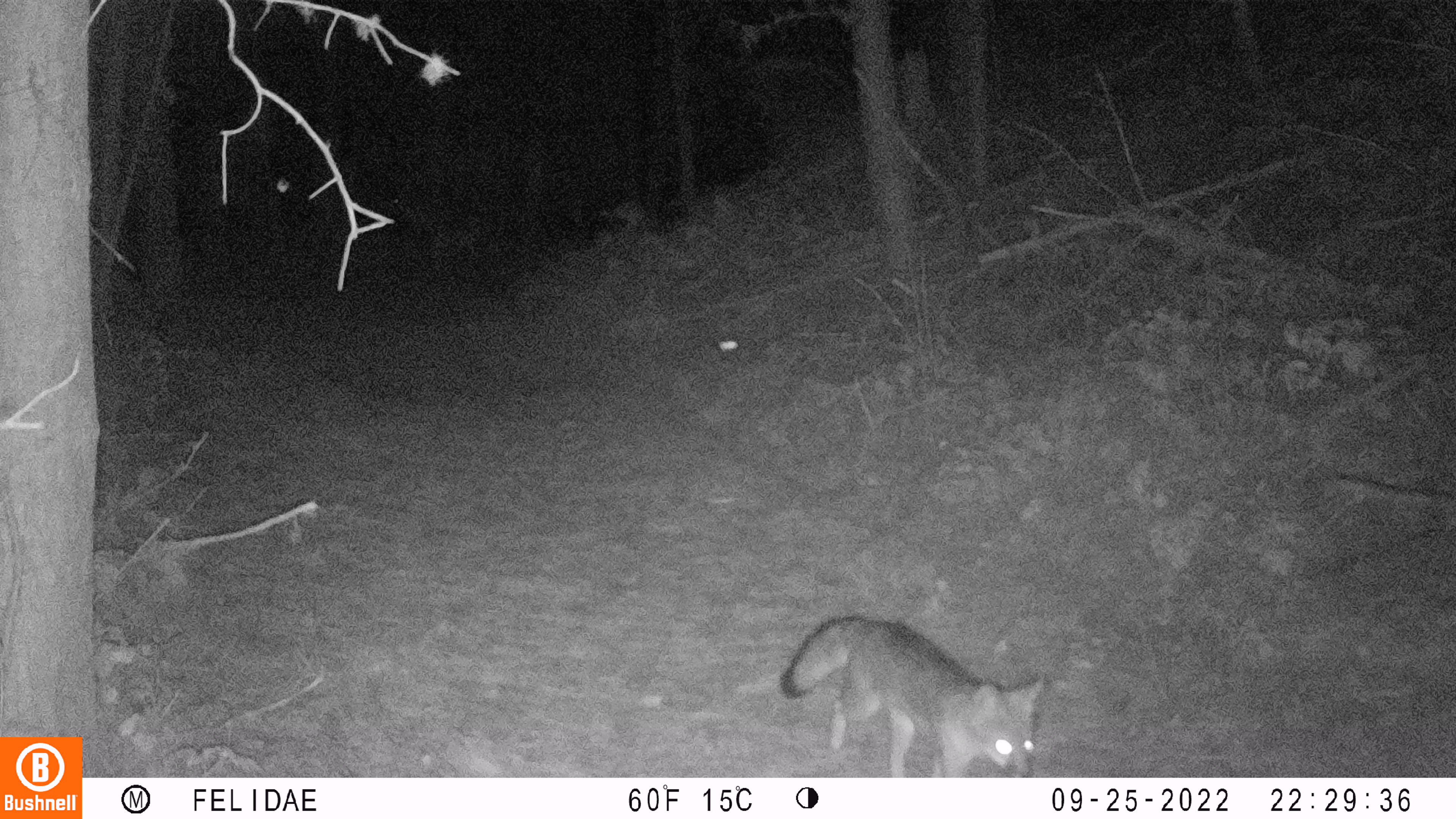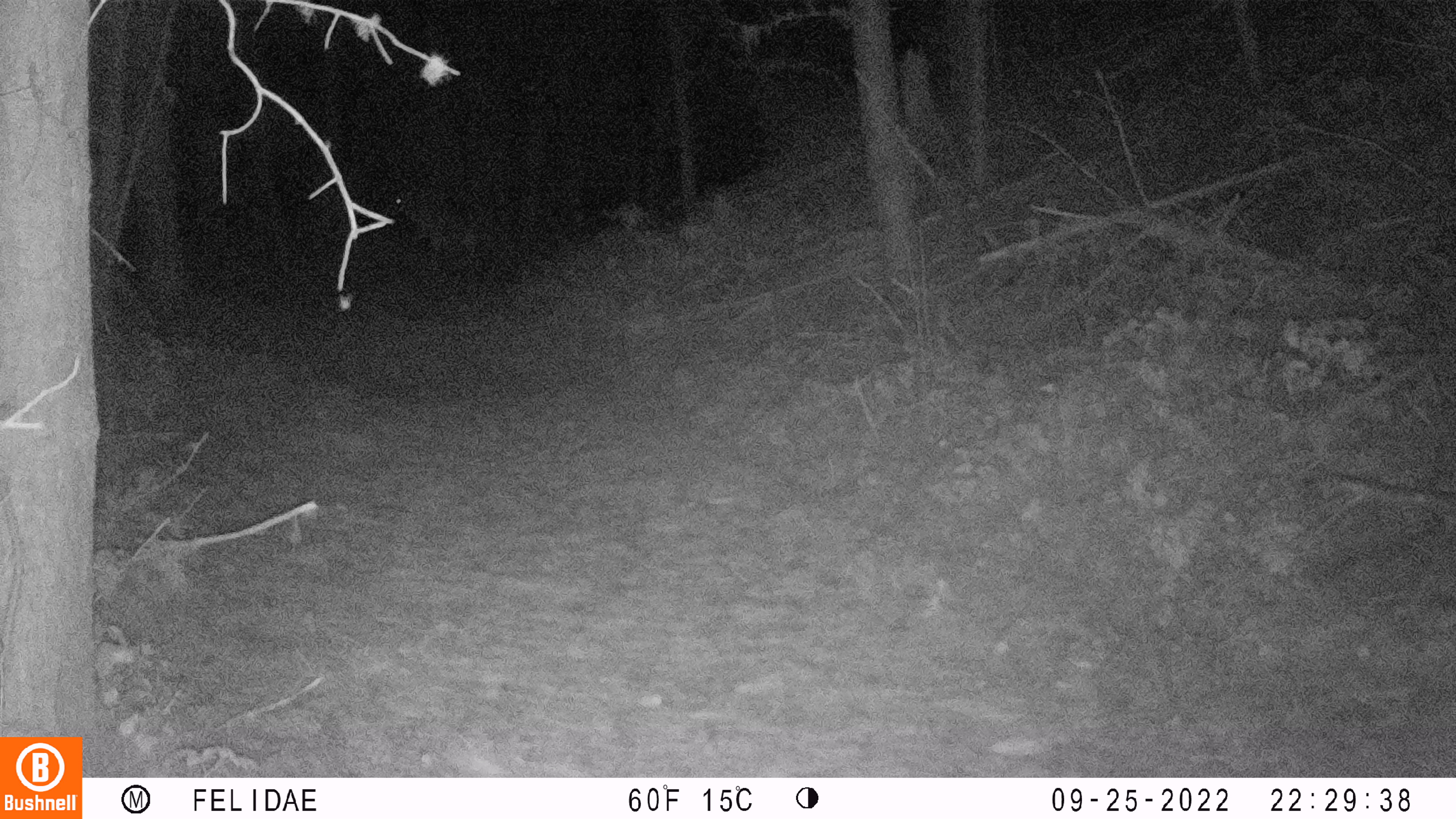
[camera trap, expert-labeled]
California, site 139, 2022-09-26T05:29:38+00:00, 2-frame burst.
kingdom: Animalia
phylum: Chordata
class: Mammalia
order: Carnivora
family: Canidae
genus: Urocyon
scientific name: Urocyon cinereoargenteus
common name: gray fox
Gray fox (Urocyon cinereoargenteus).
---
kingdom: Animalia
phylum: Chordata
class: Mammalia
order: Artiodactyla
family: Cervidae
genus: Odocoileus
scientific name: Odocoileus hemionus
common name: mule deer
Mule deer (Odocoileus hemionus).